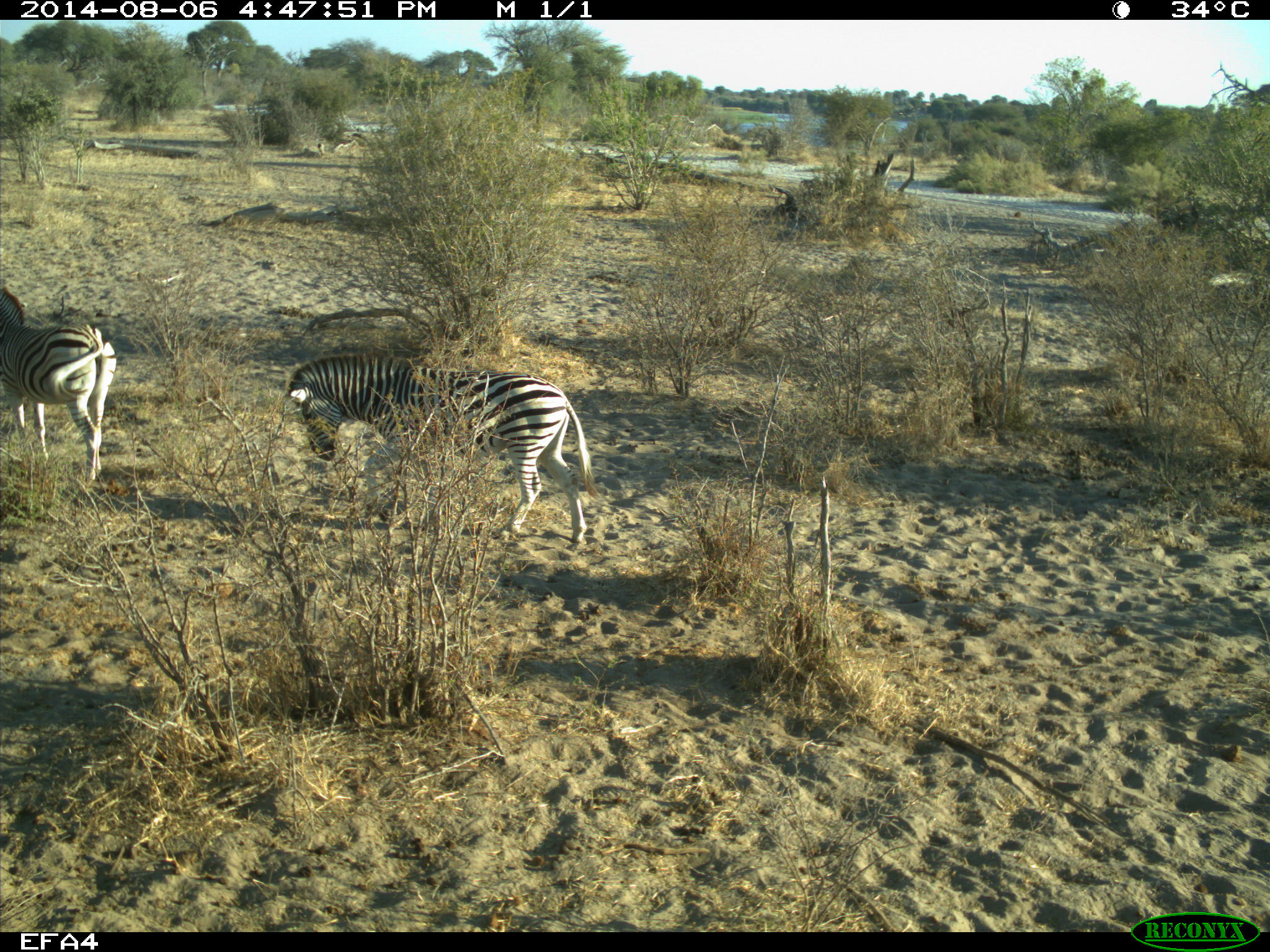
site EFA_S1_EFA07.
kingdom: Animalia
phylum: Chordata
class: Mammalia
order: Perissodactyla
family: Equidae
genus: Equus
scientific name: Equus quagga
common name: plains zebra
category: zebraplains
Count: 2.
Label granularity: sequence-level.